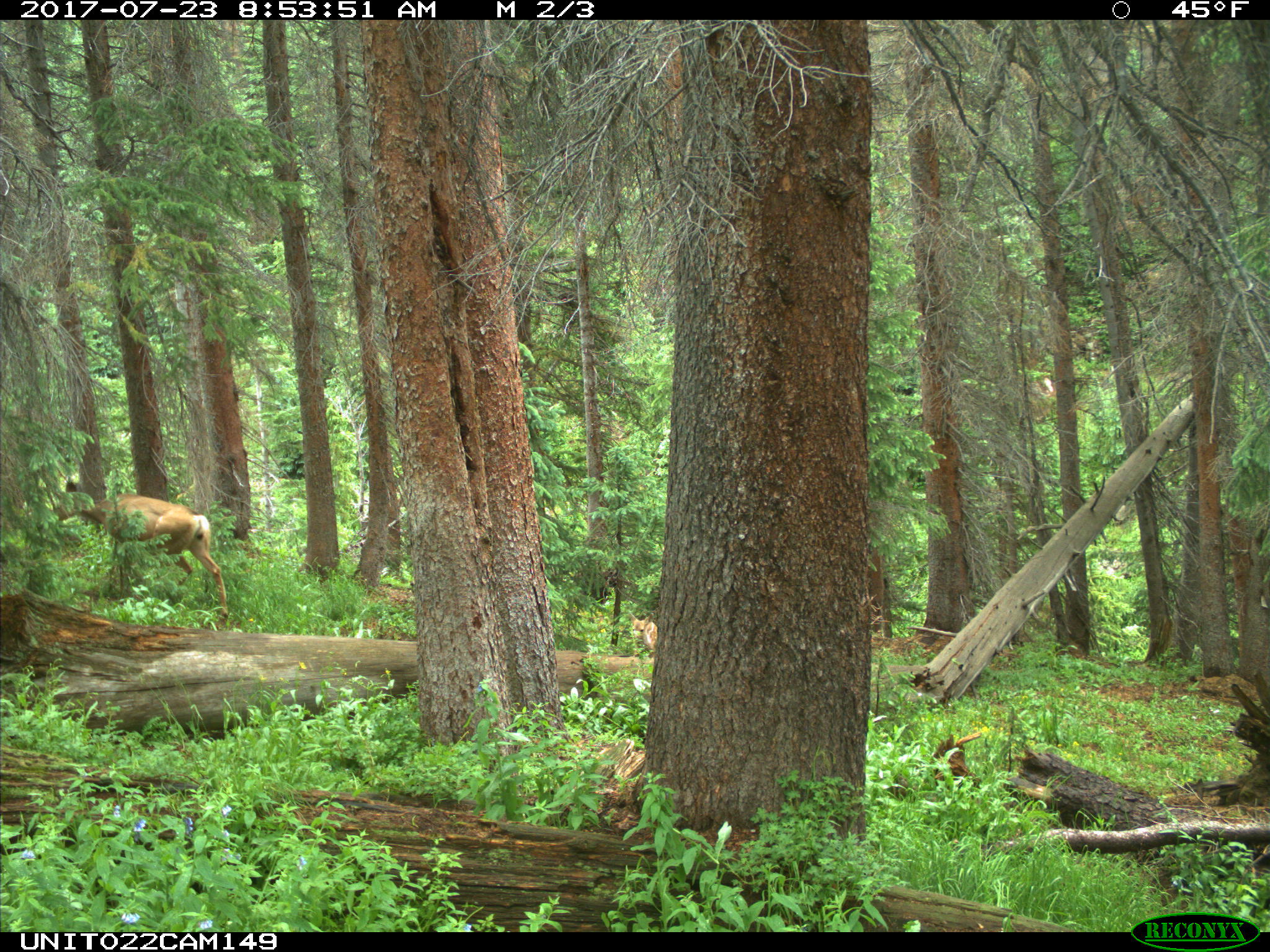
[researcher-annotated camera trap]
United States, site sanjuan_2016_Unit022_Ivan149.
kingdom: Animalia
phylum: Chordata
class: Mammalia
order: Artiodactyla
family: Cervidae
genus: Odocoileus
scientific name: Odocoileus hemionus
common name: mule deer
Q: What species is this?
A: Odocoileus hemionus (mule deer).